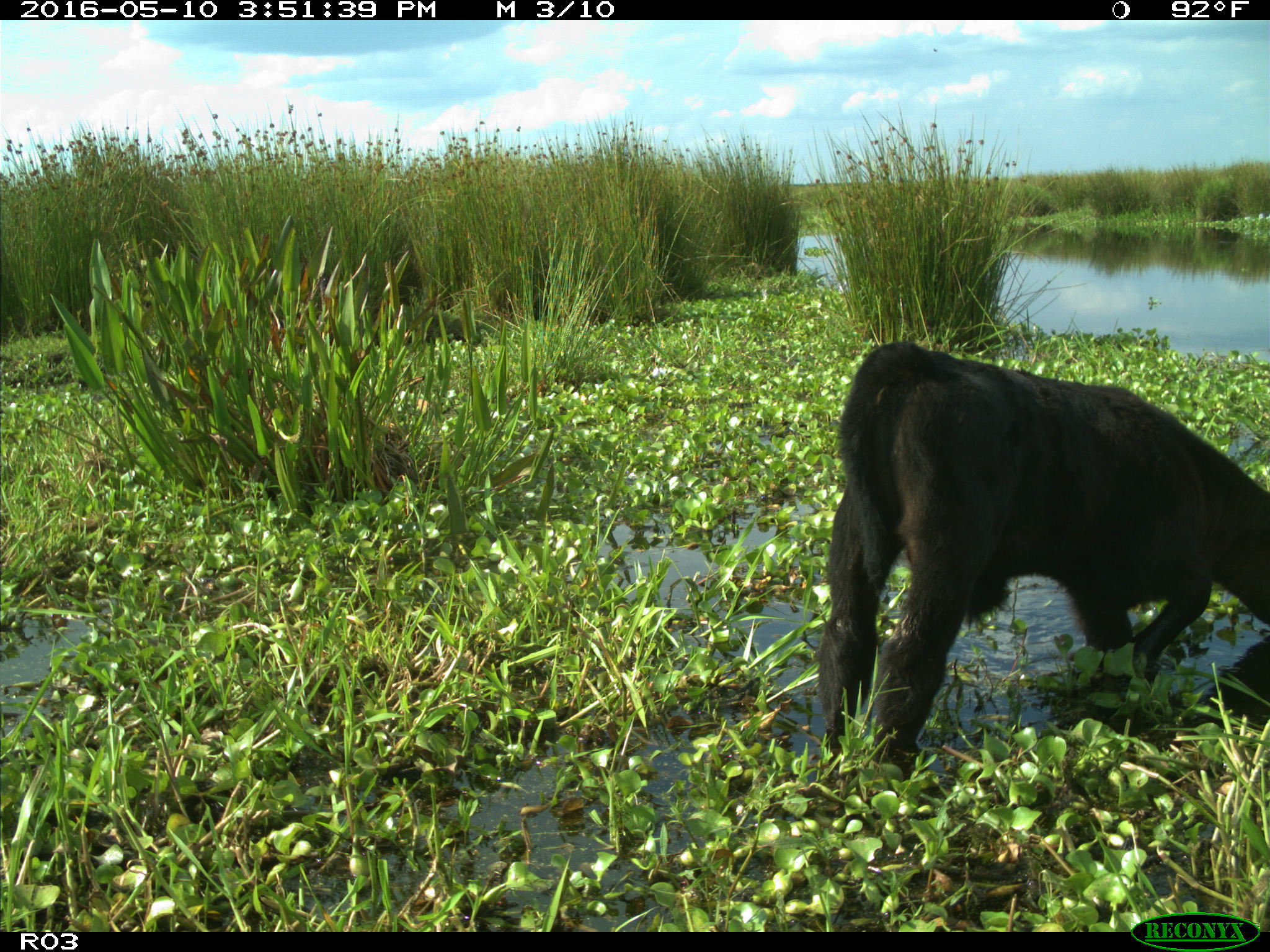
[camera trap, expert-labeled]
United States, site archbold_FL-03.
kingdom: Animalia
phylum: Chordata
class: Mammalia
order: Artiodactyla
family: Bovidae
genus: Bos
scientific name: Bos taurus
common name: domestic cow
Bos taurus (domestic cow).